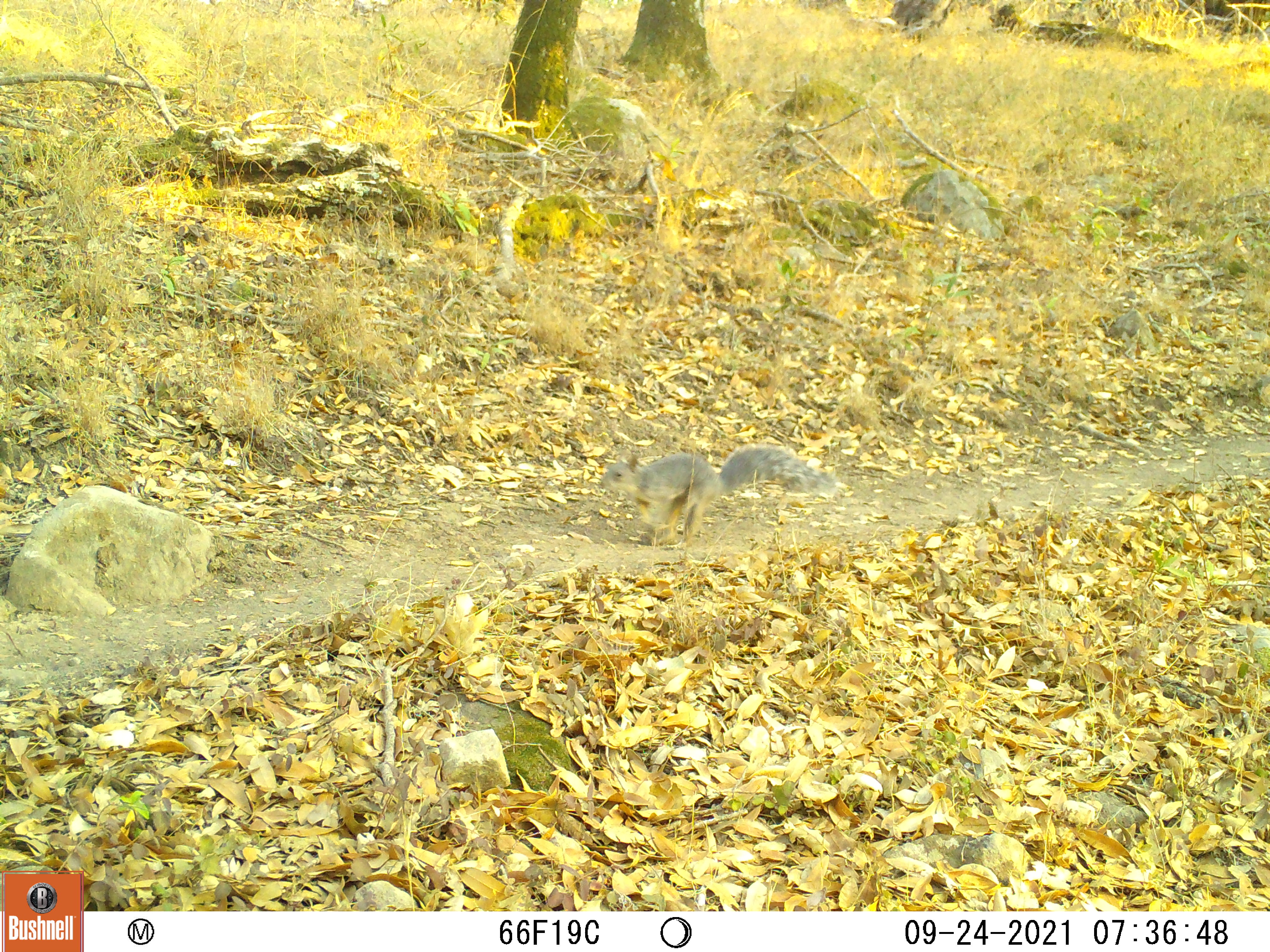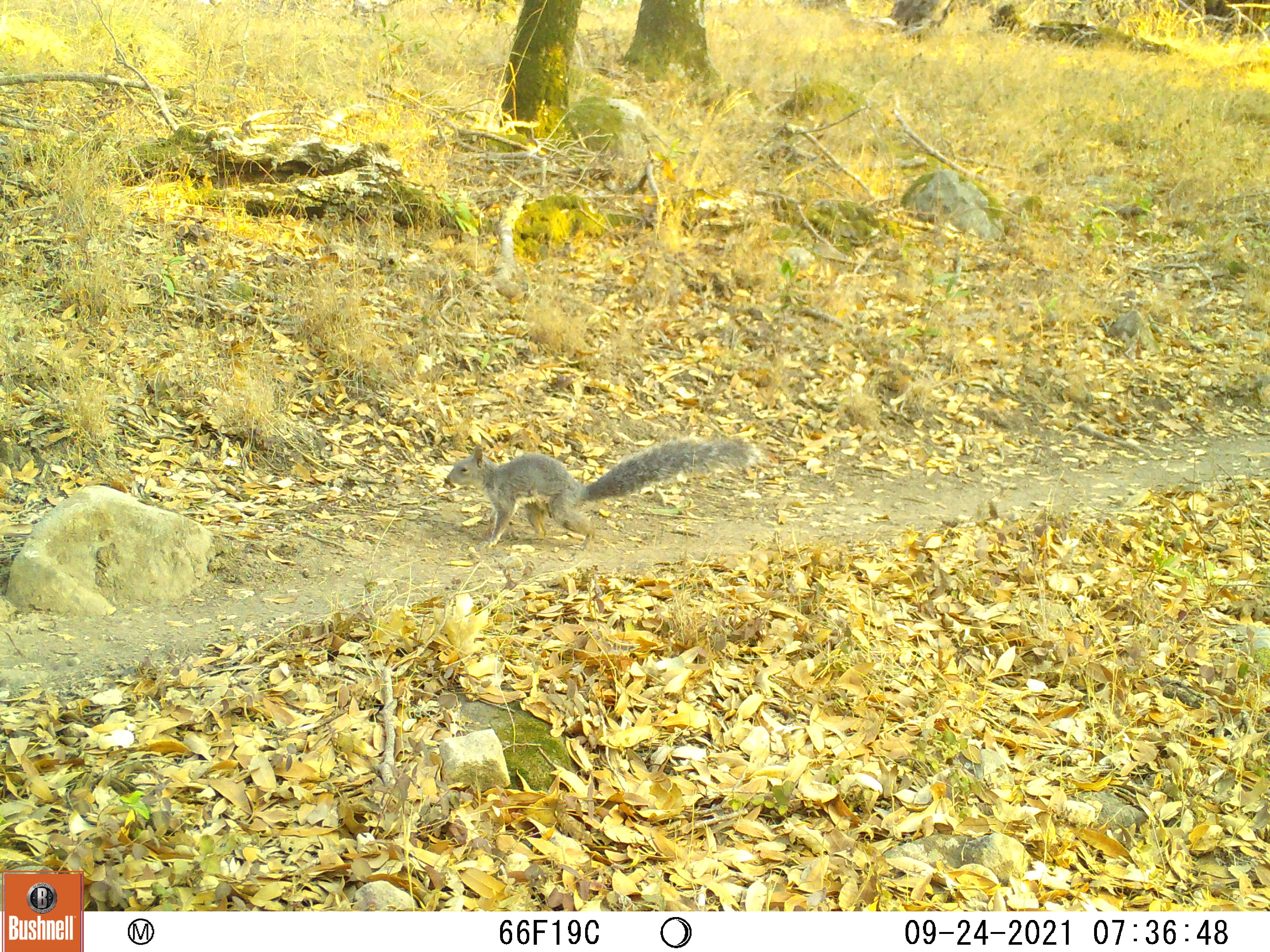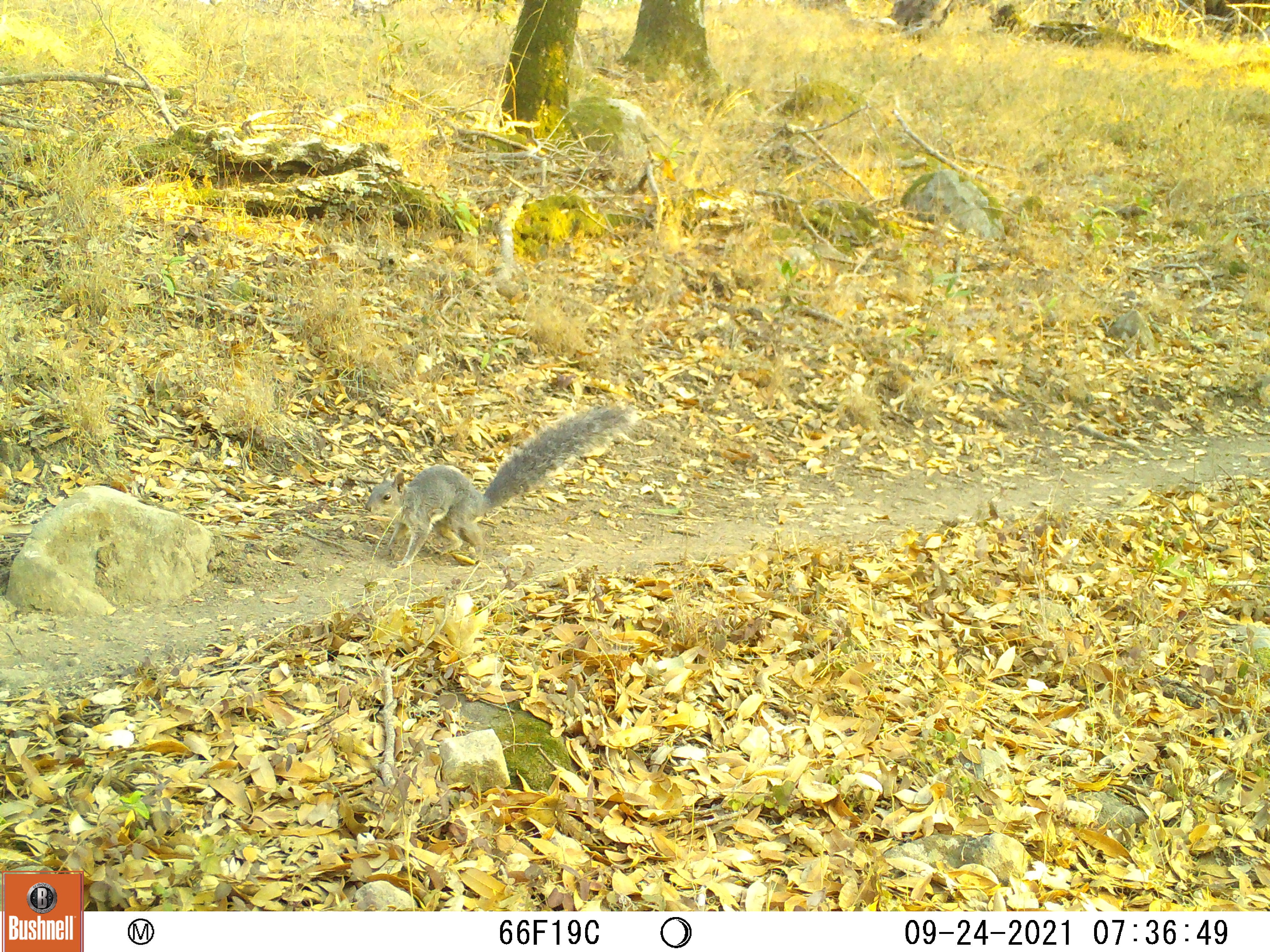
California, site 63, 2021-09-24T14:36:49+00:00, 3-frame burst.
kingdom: Animalia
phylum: Chordata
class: Mammalia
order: Rodentia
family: Sciuridae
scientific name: Sciuridae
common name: squirrel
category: unknown squirrel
Unknown squirrel (squirrel) (Sciuridae).